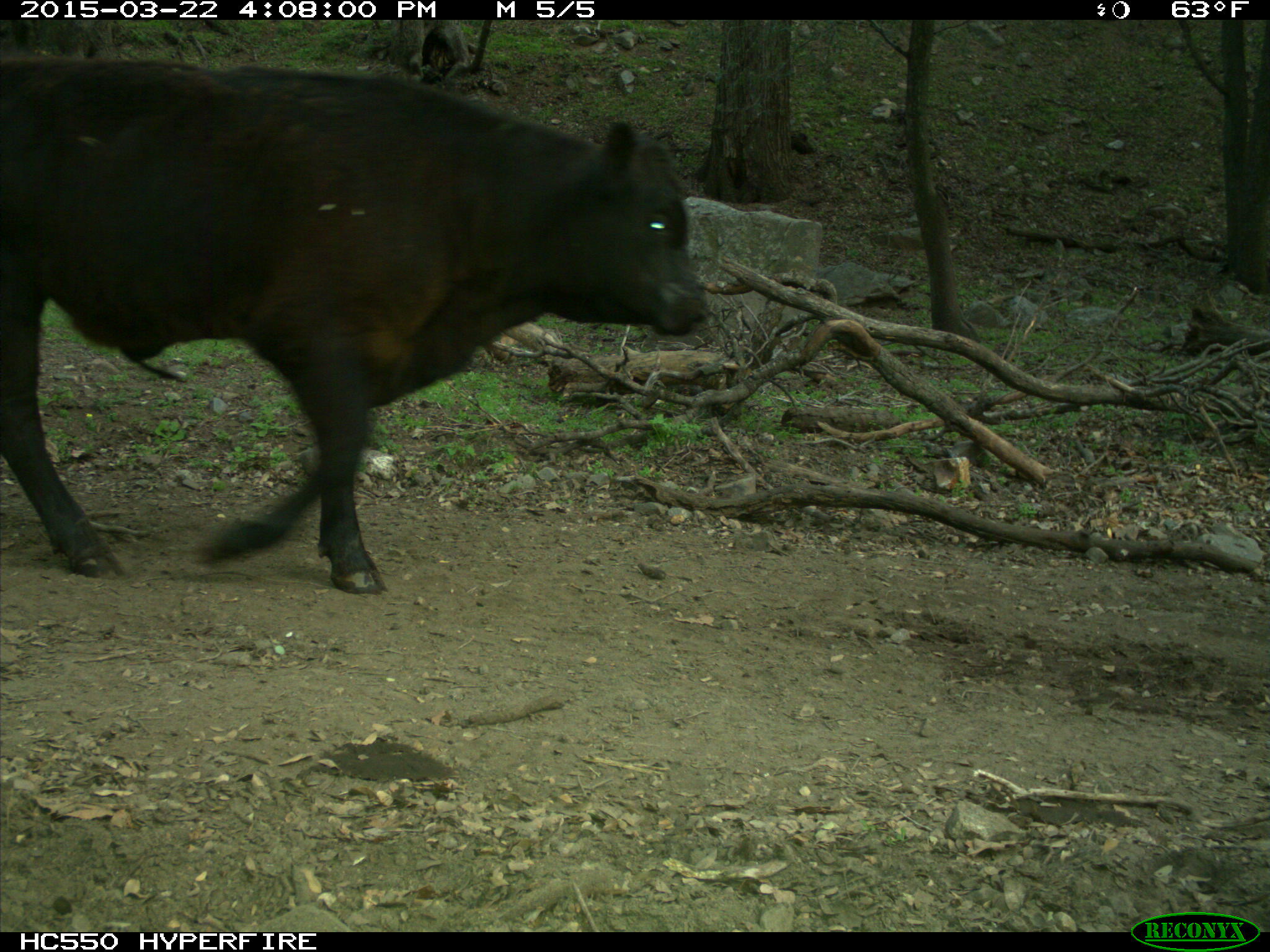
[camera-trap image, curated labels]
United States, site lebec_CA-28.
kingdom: Animalia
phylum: Chordata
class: Mammalia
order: Artiodactyla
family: Bovidae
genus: Bos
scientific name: Bos taurus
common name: domestic cow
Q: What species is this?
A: Bos taurus (domestic cow).